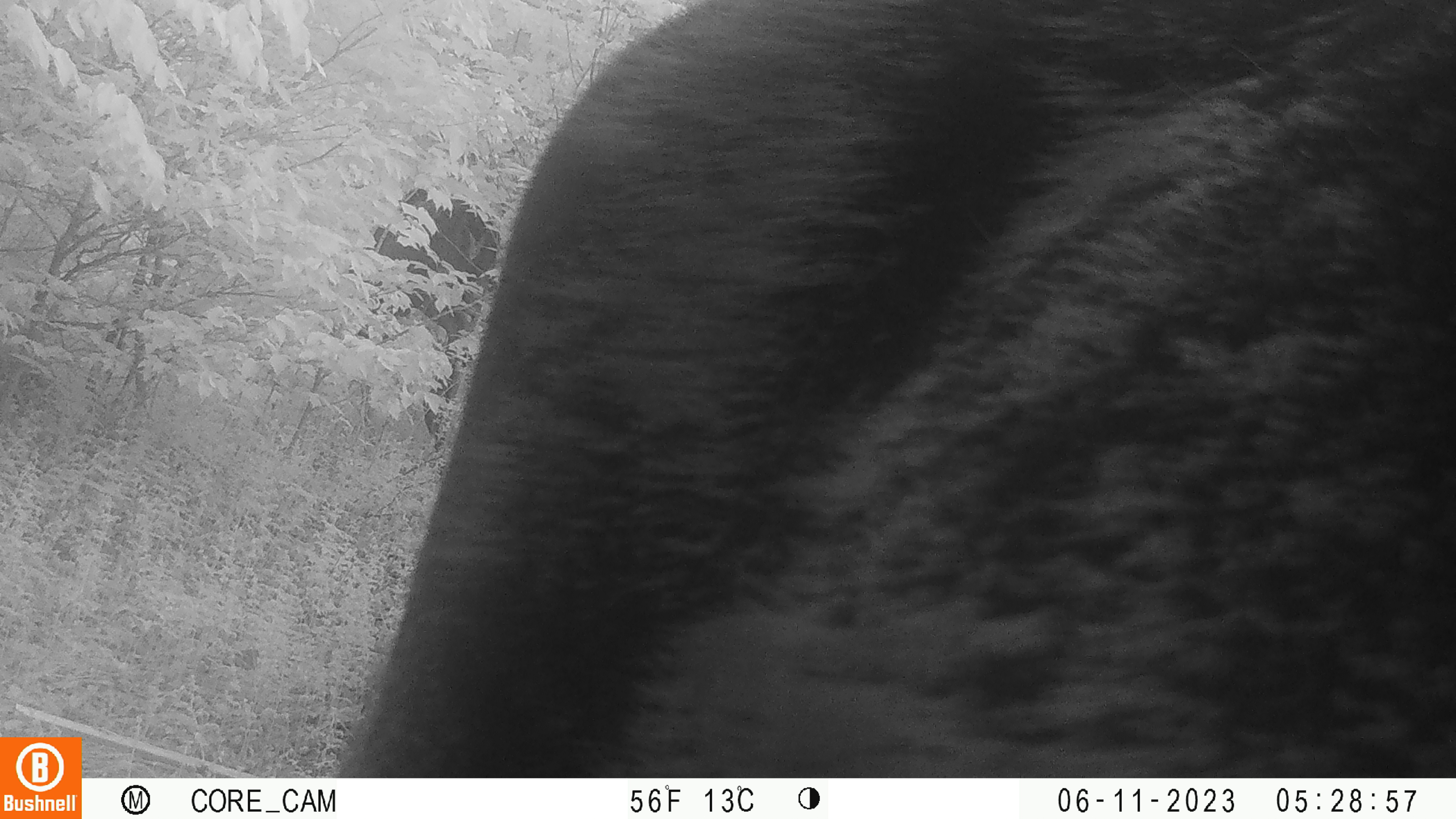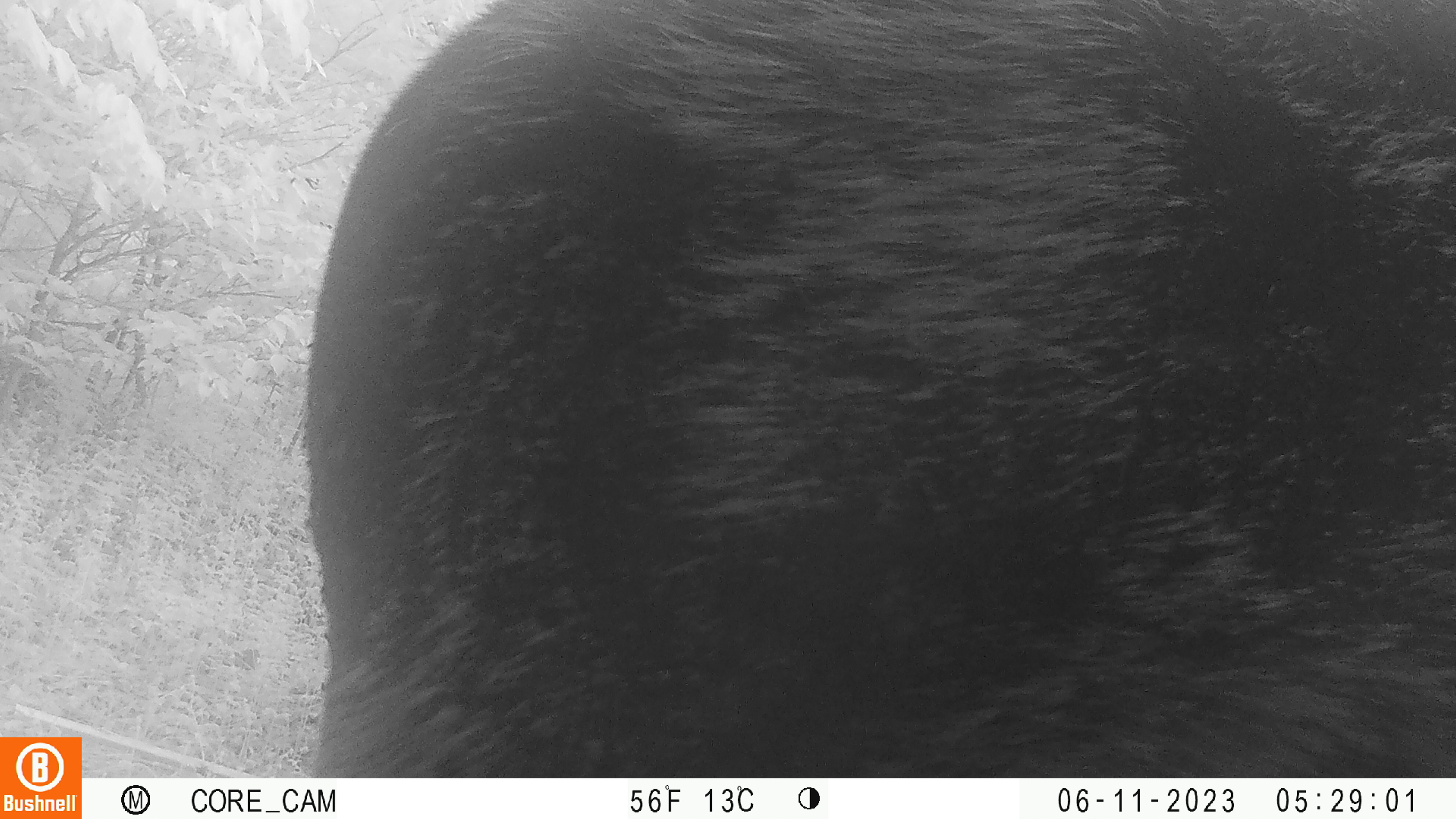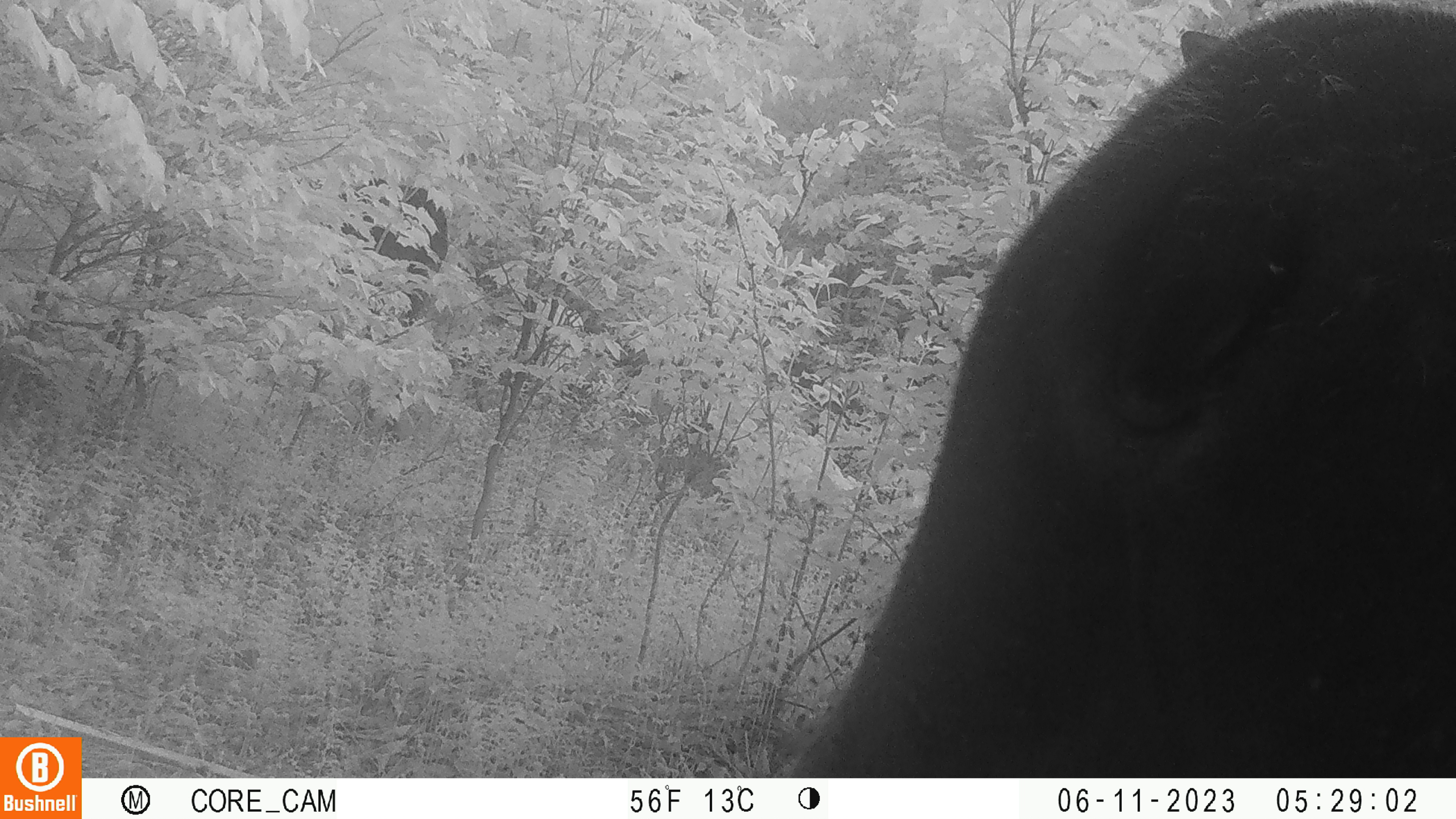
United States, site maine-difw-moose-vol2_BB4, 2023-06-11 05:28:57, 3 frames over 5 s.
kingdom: Animalia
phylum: Chordata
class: Mammalia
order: Artiodactyla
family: Cervidae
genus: Alces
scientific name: Alces alces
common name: moose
Moose (Alces alces).